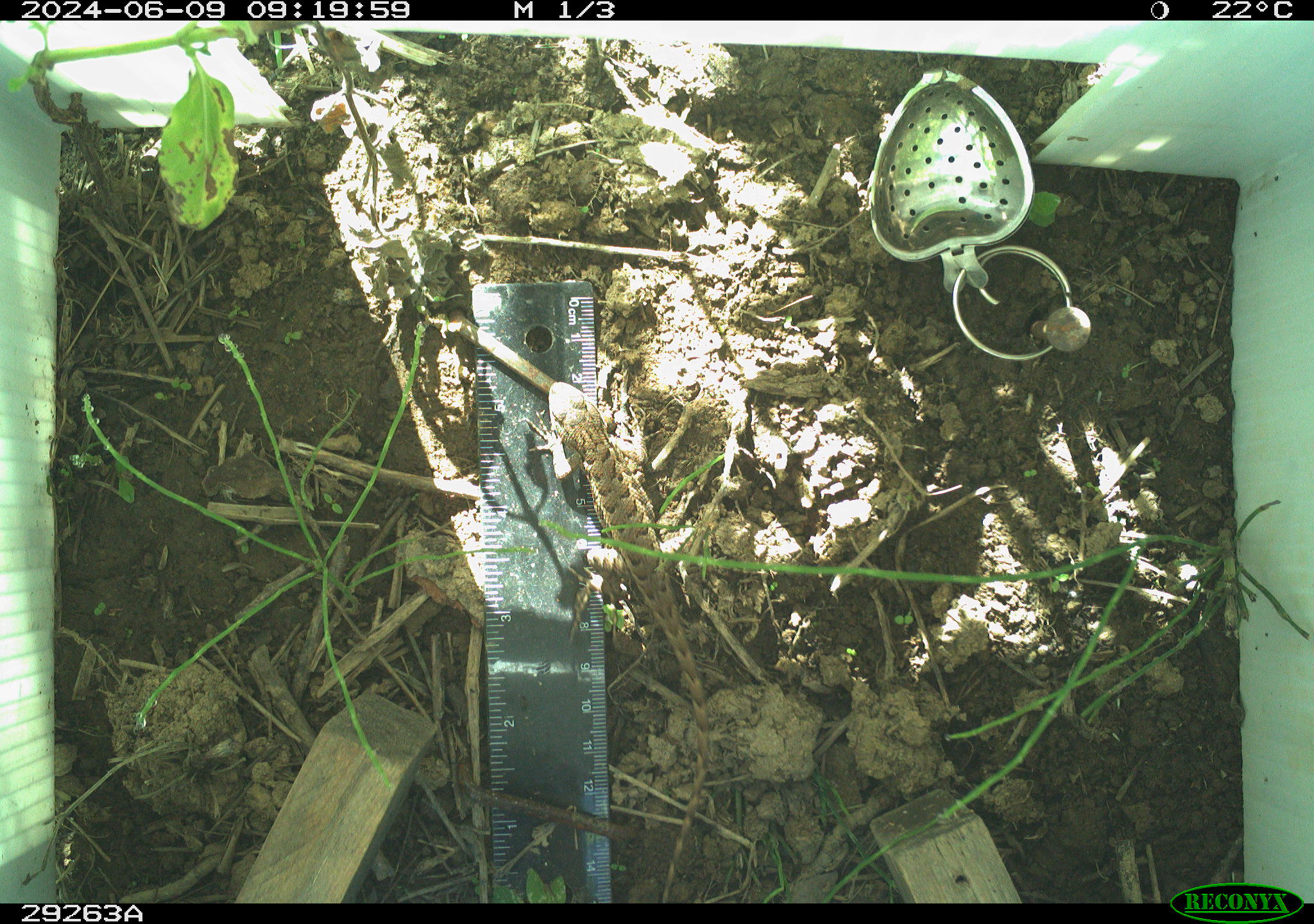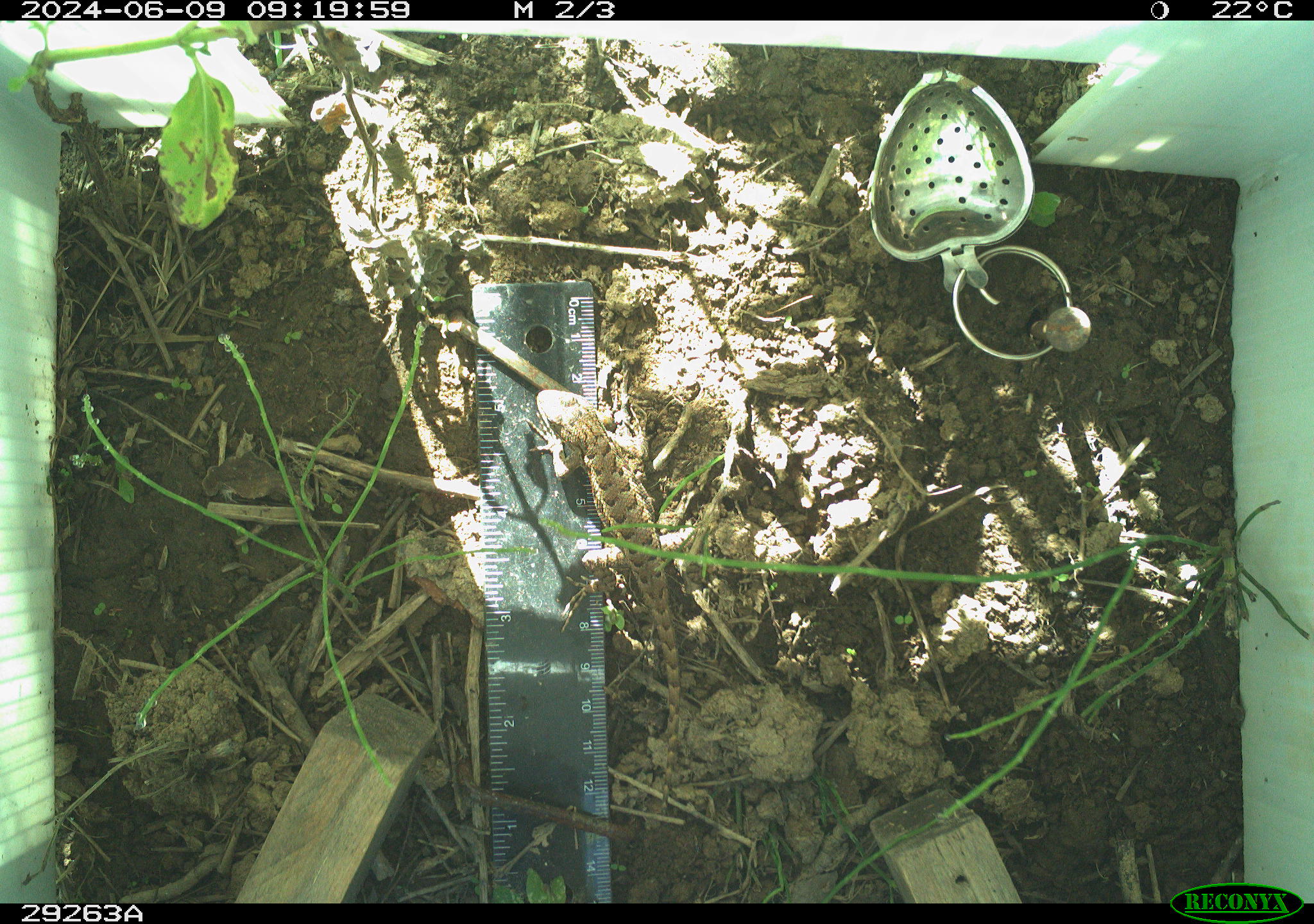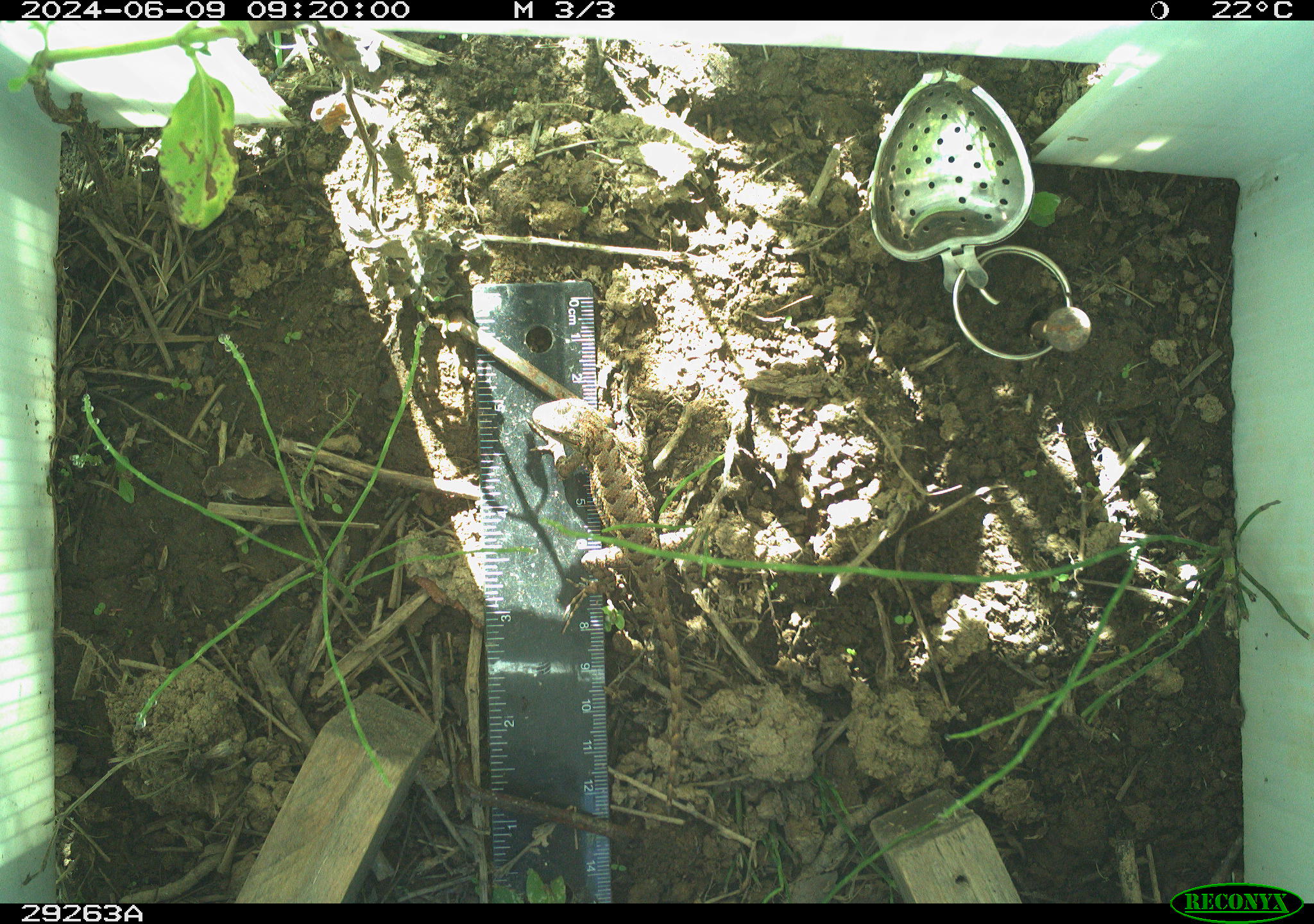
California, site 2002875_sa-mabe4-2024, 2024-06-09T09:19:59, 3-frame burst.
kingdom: Animalia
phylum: Chordata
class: Reptilia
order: Squamata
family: Phrynosomatidae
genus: Sceloporus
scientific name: Sceloporus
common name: spiny lizards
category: sceloporus species